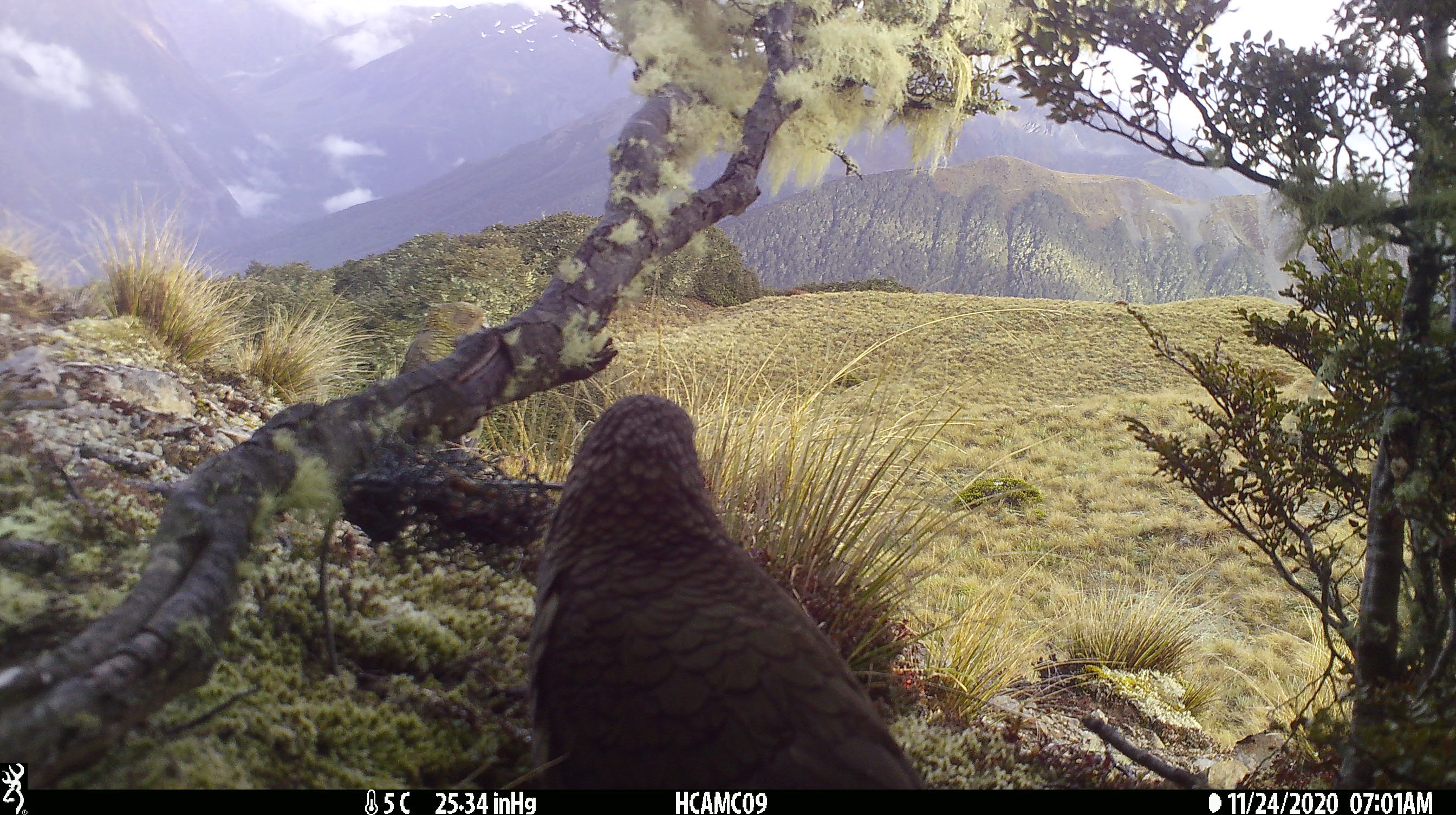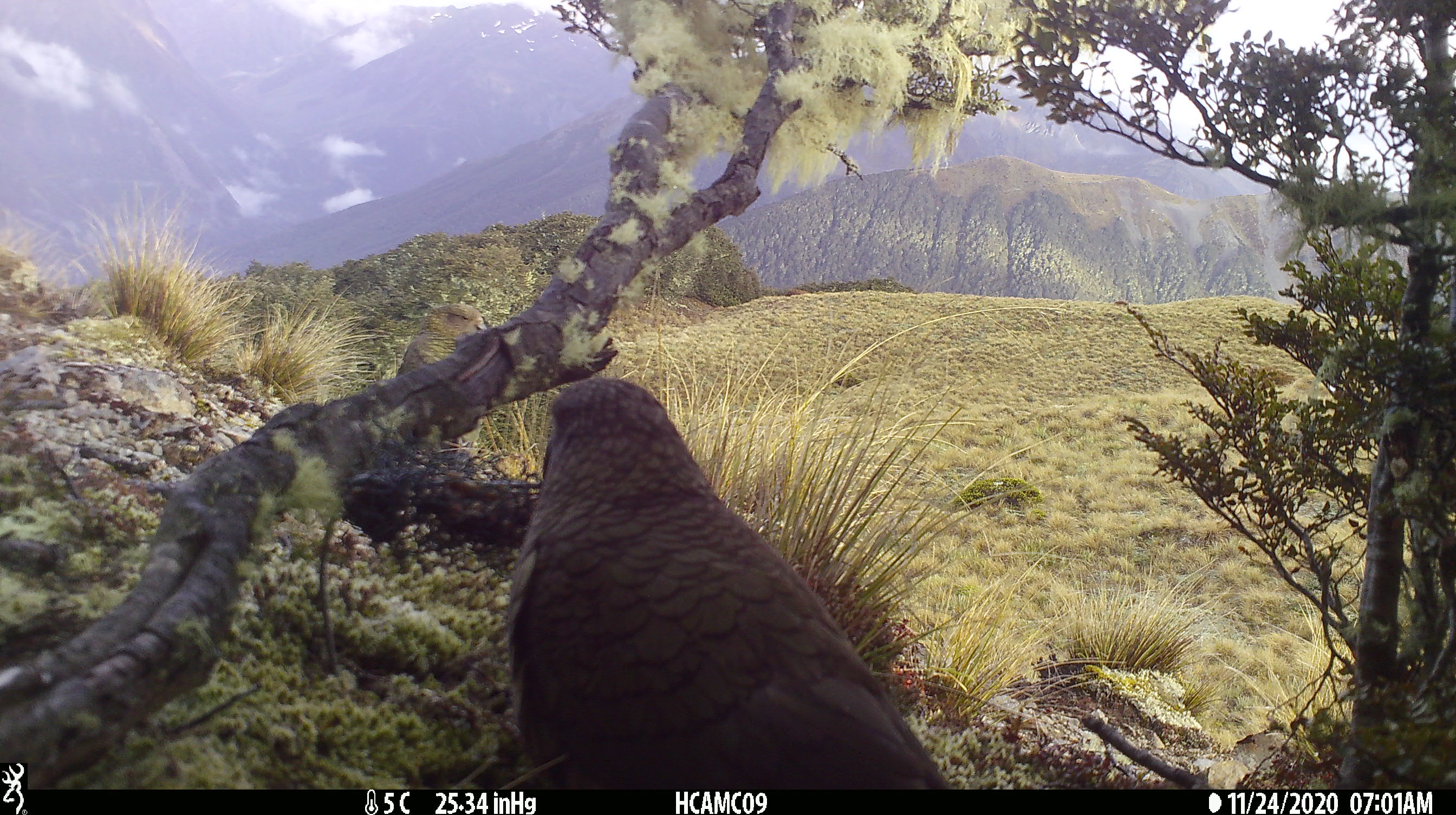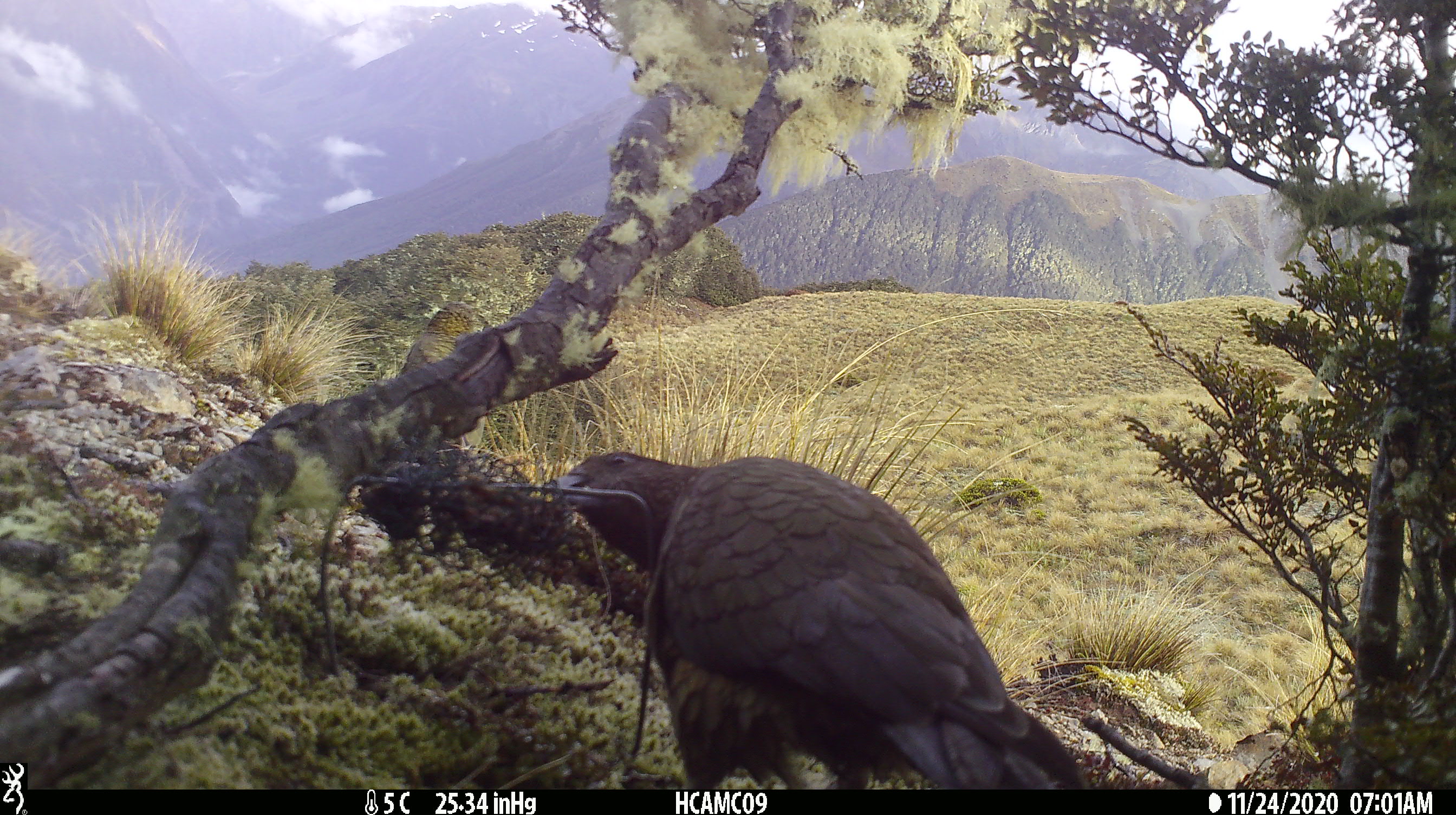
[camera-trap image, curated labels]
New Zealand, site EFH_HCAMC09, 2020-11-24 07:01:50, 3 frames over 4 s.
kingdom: Animalia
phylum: Chordata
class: Aves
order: Psittaciformes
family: Strigopidae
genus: Nestor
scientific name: Nestor notabilis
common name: kea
Kea (Nestor notabilis).